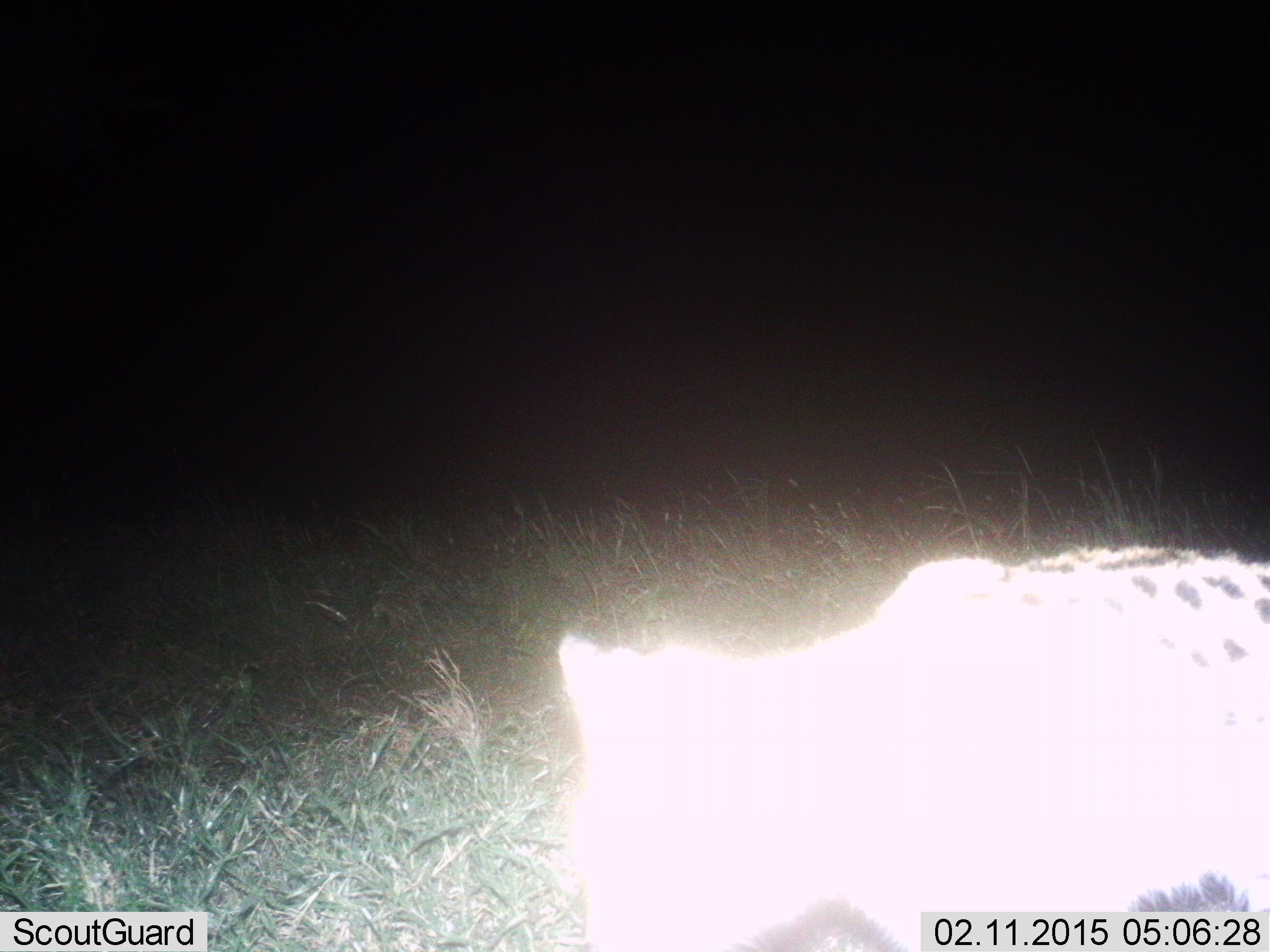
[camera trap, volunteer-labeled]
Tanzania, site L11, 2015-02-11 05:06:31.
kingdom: Animalia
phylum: Chordata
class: Mammalia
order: Carnivora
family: Felidae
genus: Leptailurus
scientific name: Leptailurus serval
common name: serval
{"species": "serval (Leptailurus serval)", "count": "1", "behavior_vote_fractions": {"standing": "38%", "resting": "0%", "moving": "75%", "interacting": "0%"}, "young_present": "0%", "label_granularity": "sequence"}